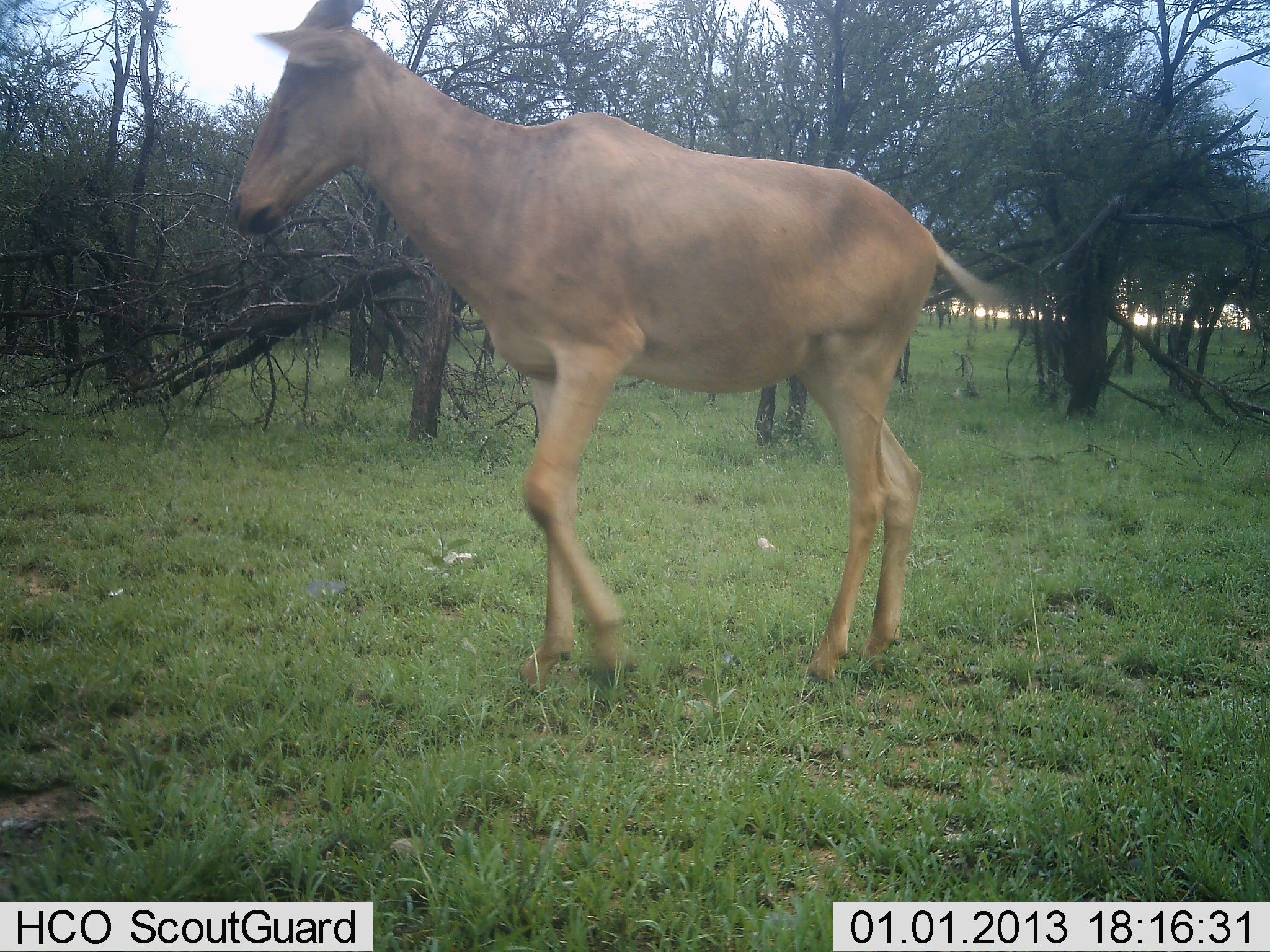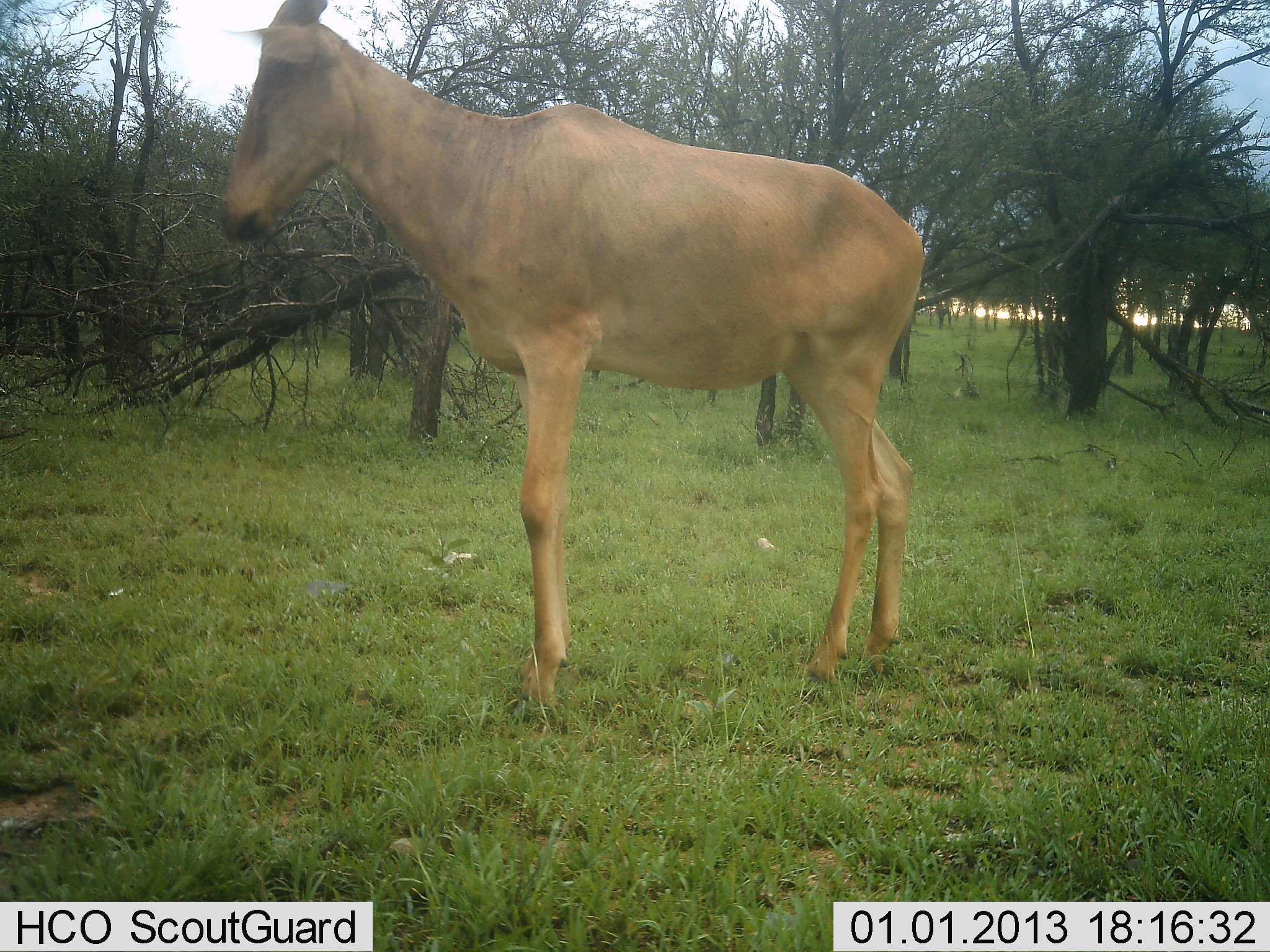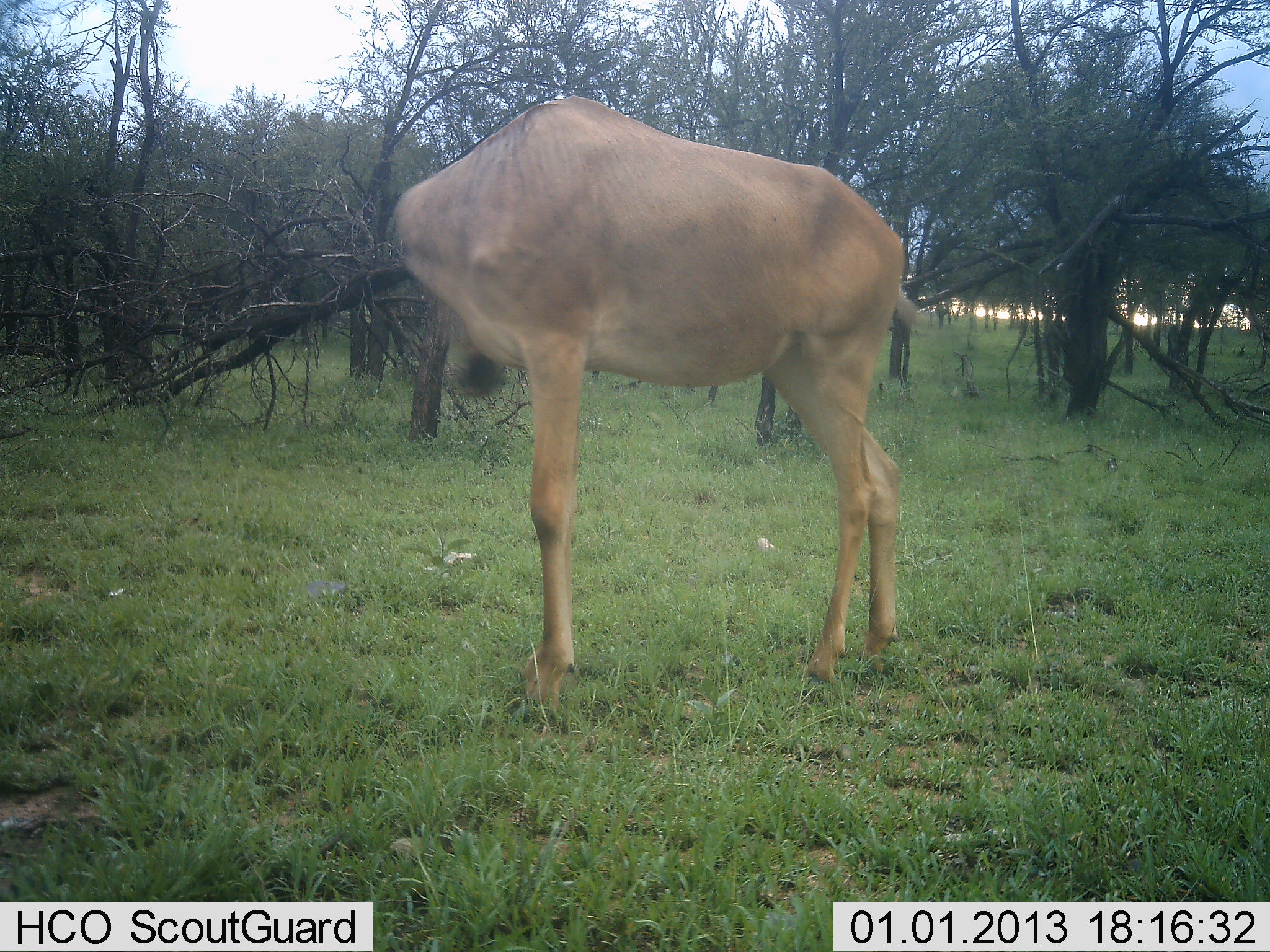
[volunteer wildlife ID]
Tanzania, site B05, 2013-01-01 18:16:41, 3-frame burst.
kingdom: Animalia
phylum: Chordata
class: Mammalia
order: Artiodactyla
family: Bovidae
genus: Alcelaphus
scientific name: Alcelaphus buselaphus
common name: hartebeest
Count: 1.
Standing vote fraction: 89%.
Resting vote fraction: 5%.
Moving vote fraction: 5%.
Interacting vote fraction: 5%.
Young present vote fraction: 0%.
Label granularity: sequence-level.